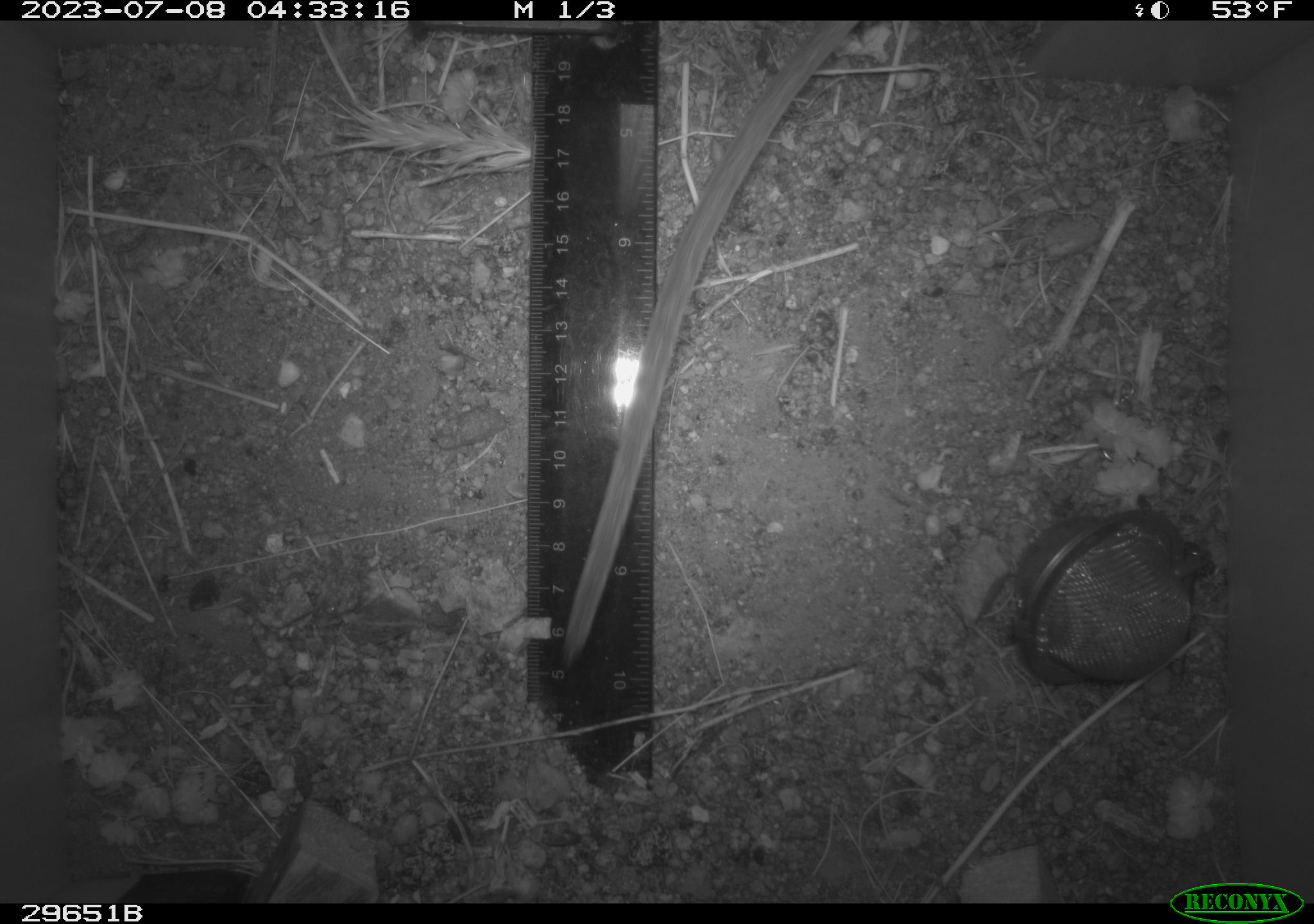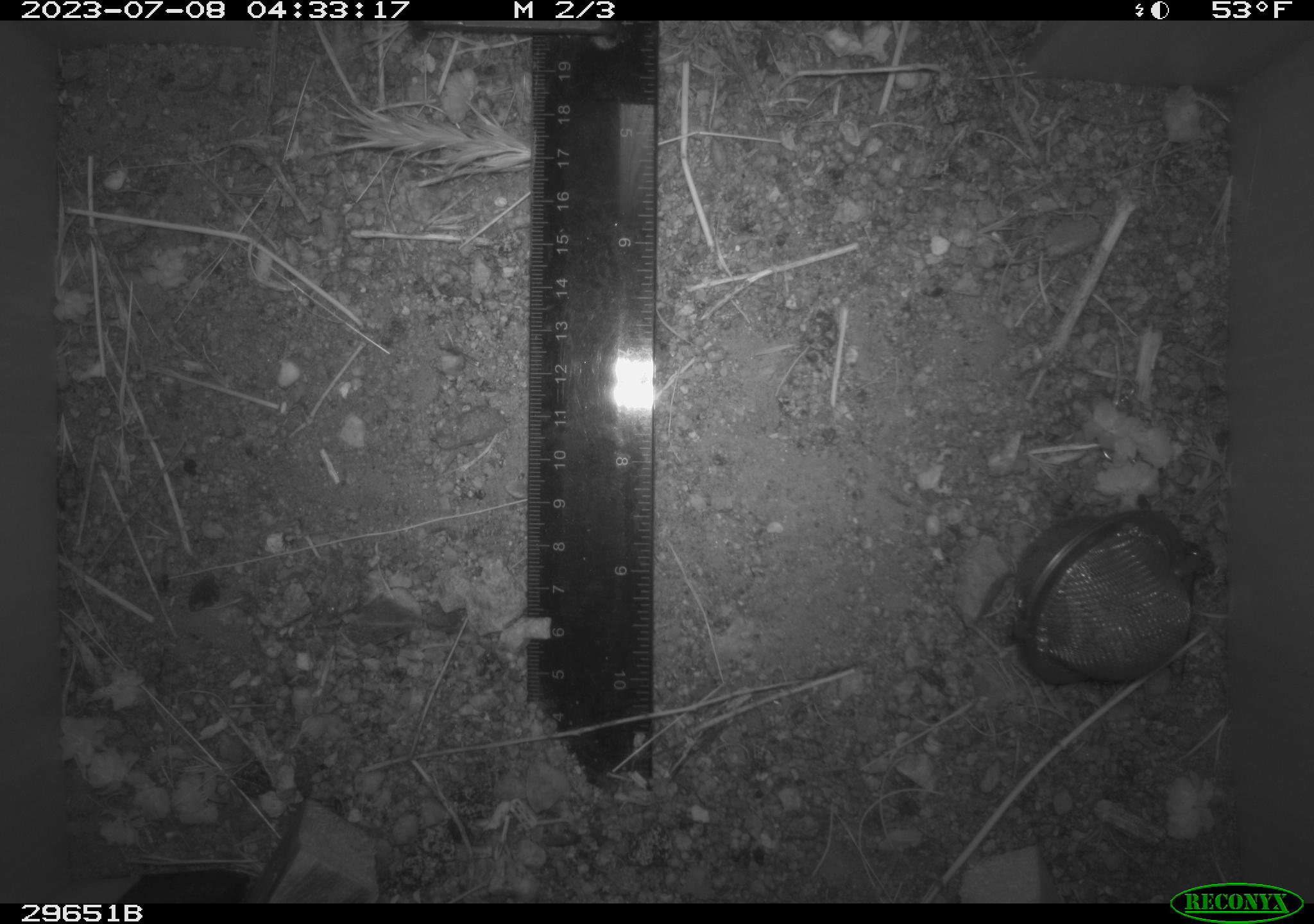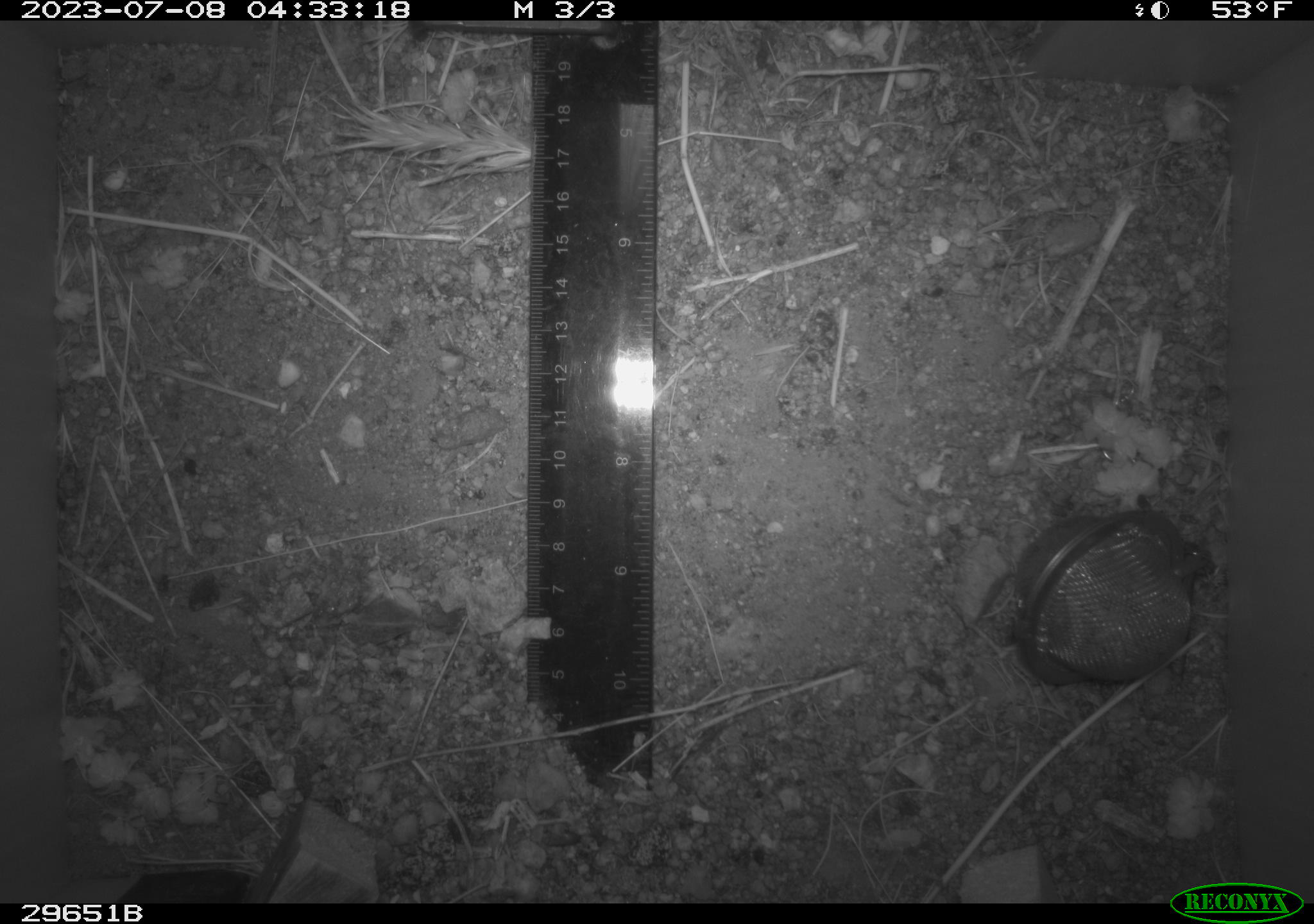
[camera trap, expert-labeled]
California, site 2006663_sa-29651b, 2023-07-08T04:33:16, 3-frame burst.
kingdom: Animalia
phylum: Chordata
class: Mammalia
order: Rodentia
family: Cricetidae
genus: Neotoma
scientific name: Neotoma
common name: pack rat or woodrat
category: neotoma species